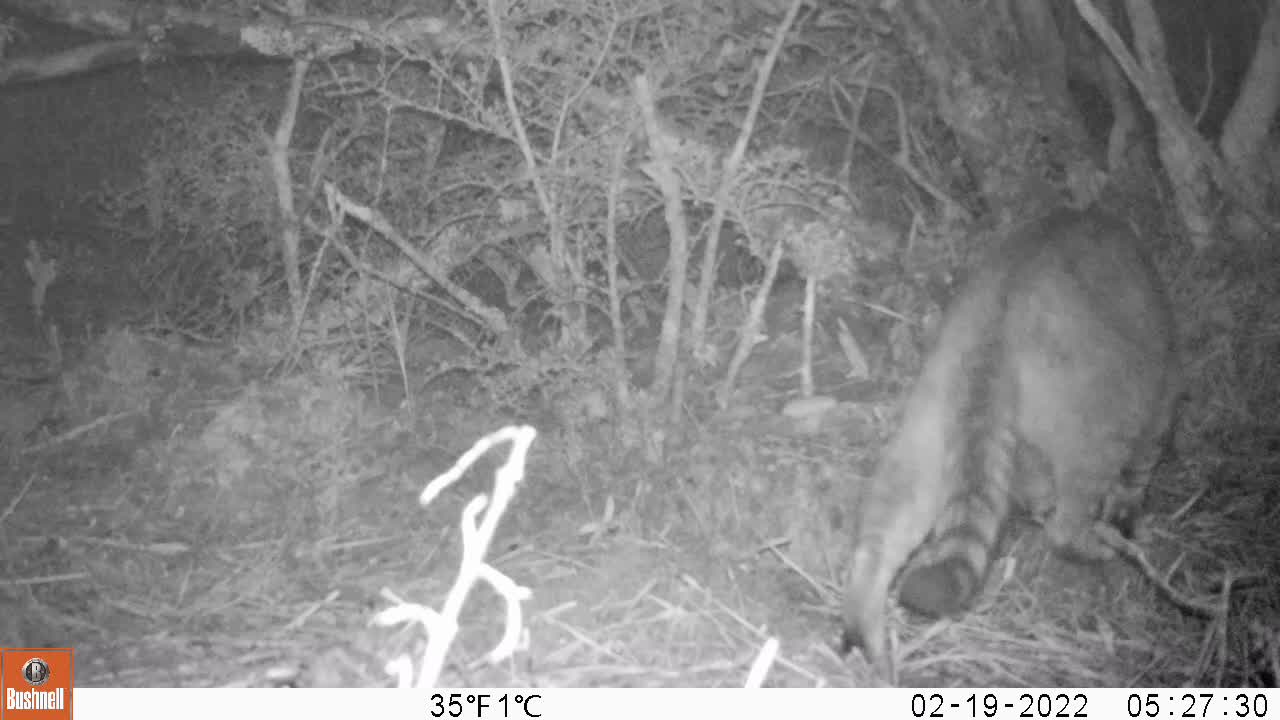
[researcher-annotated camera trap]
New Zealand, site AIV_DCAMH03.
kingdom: Animalia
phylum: Chordata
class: Mammalia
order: Carnivora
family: Felidae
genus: Felis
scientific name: Felis catus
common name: domestic cat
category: cat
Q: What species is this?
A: Cat (domestic cat) (Felis catus).